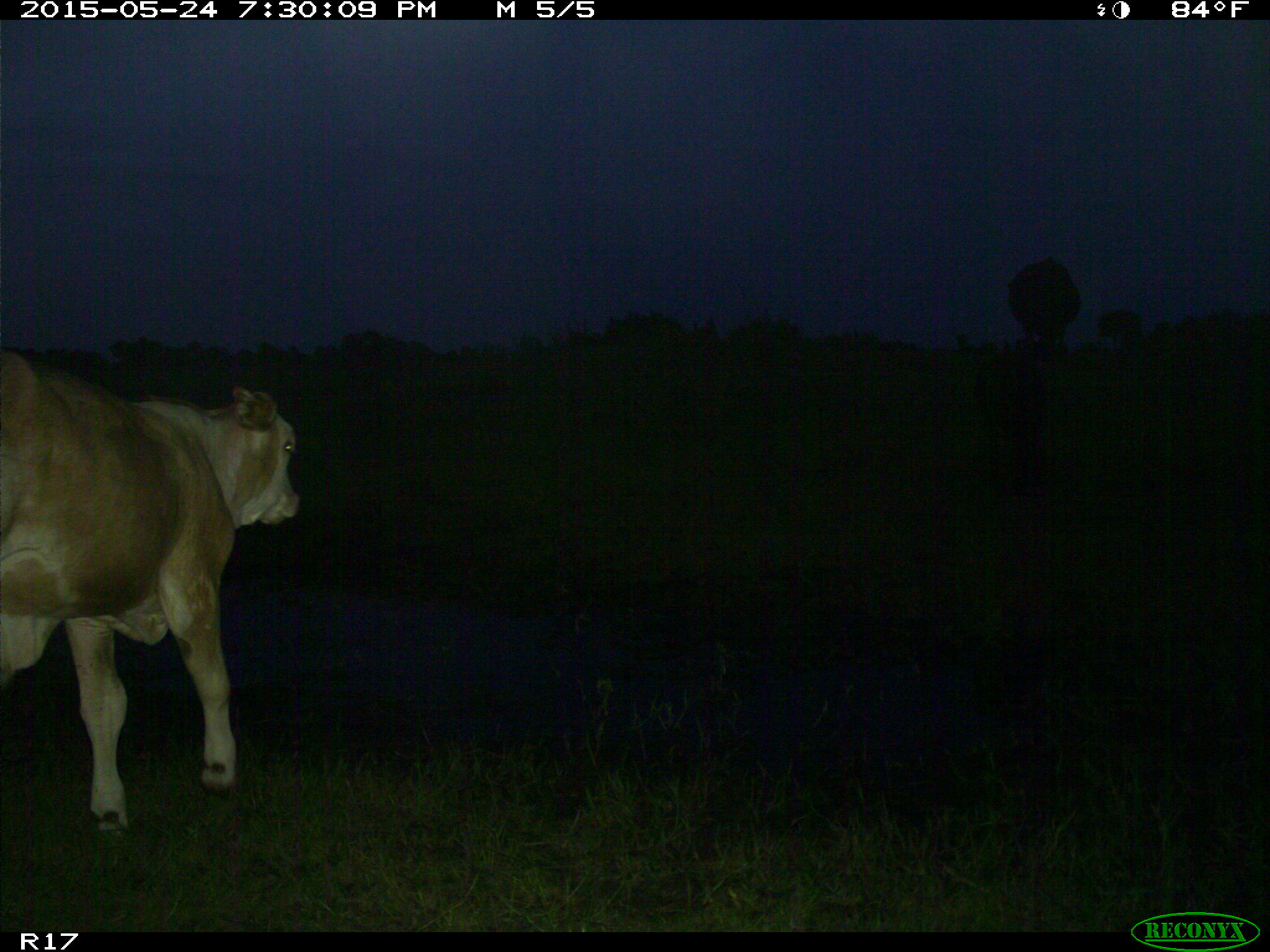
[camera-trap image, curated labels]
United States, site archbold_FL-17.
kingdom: Animalia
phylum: Chordata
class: Mammalia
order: Artiodactyla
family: Bovidae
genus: Bos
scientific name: Bos taurus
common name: domestic cow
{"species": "Bos taurus (domestic cow)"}